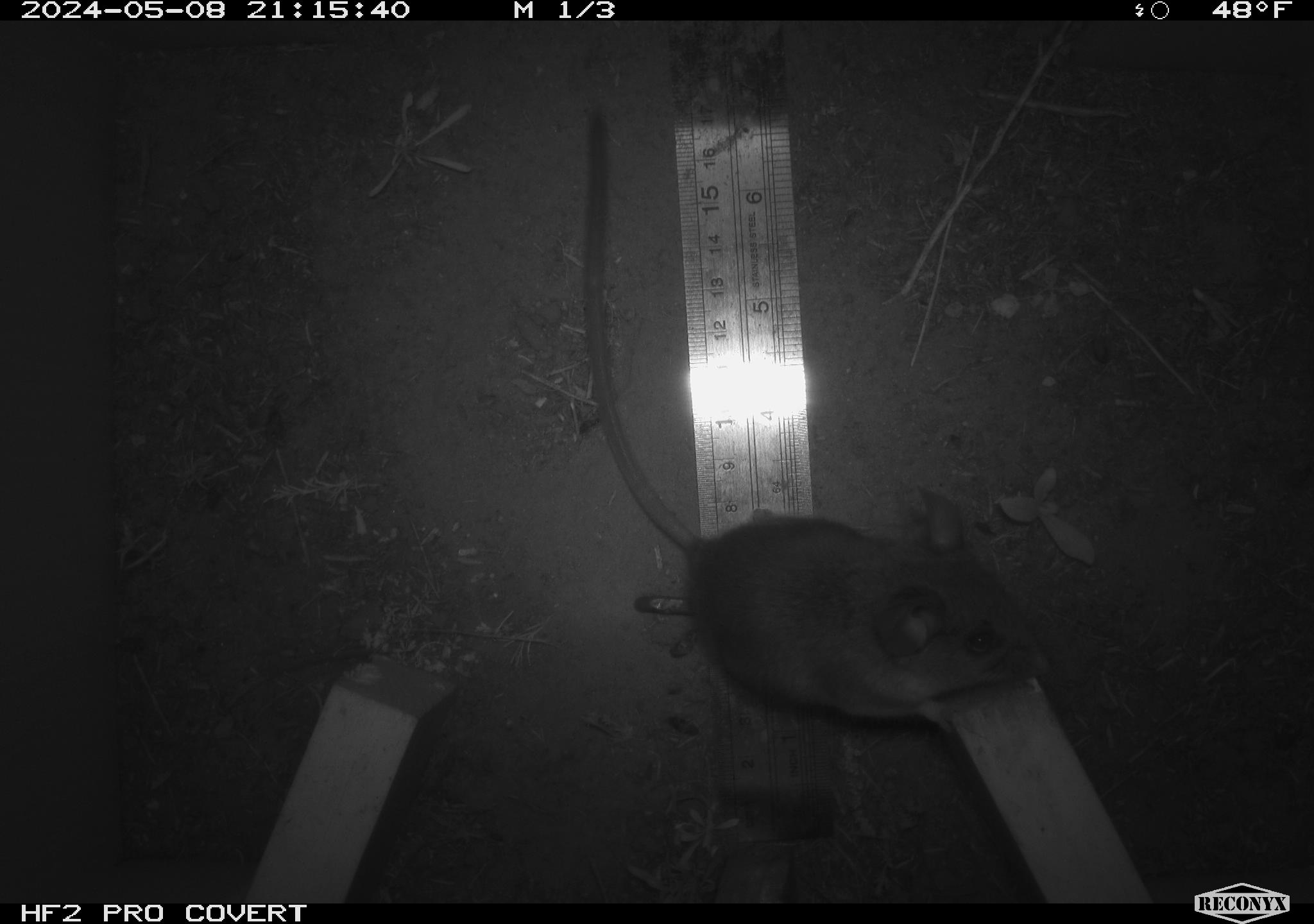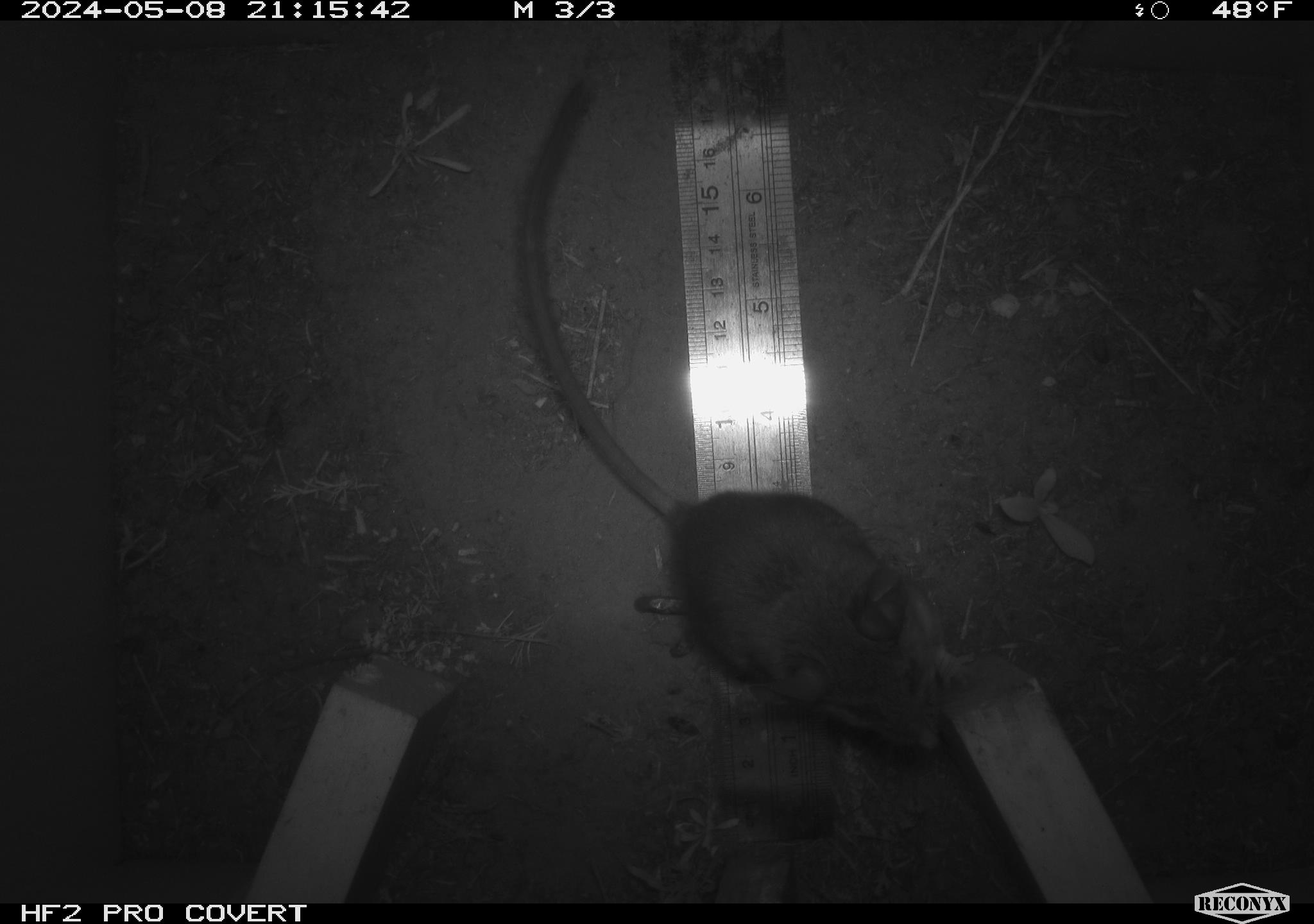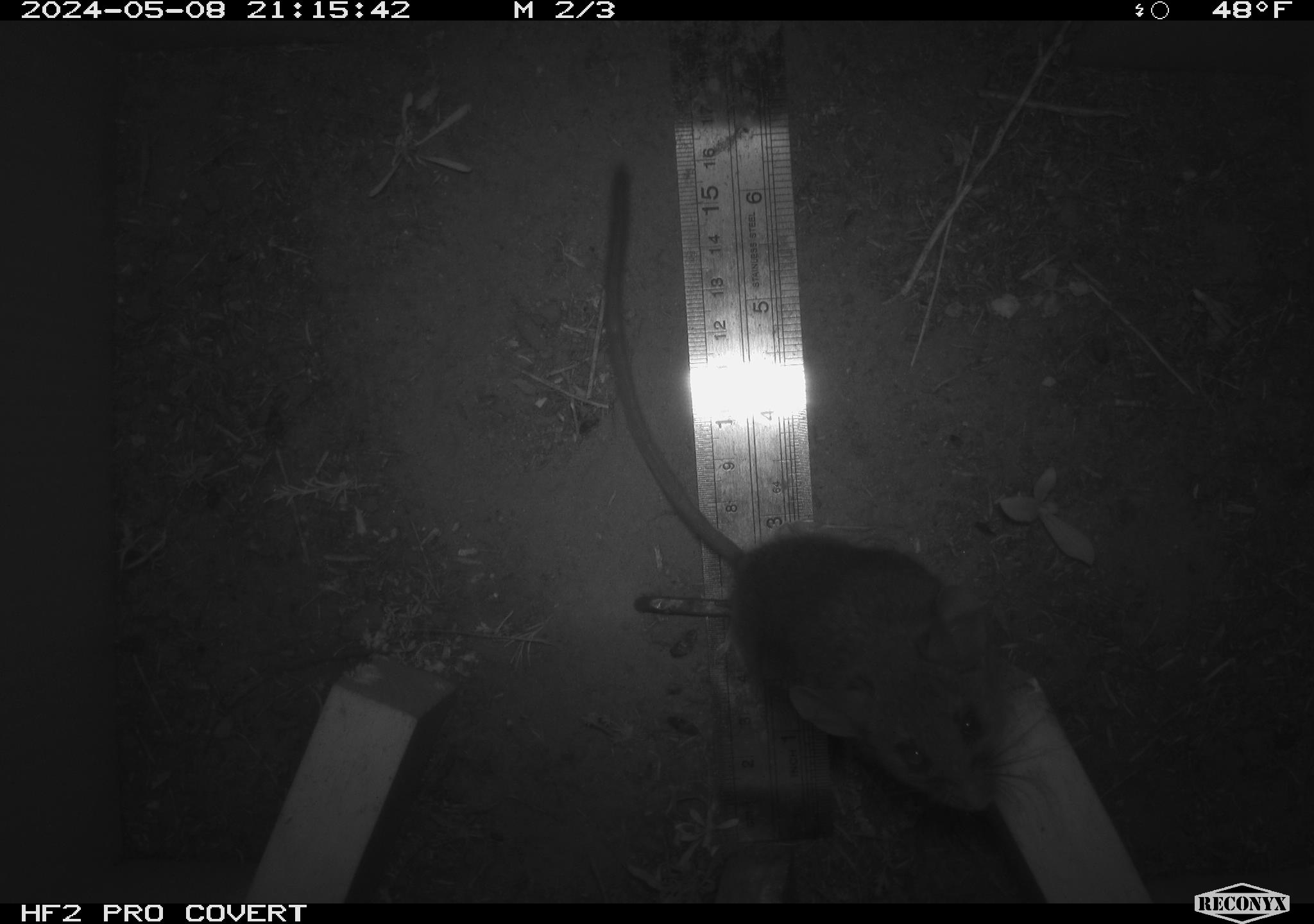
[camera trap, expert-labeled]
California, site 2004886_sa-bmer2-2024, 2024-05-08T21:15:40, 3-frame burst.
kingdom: Animalia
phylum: Chordata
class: Mammalia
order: Rodentia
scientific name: Rodentia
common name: mouse species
Mouse species (Rodentia).